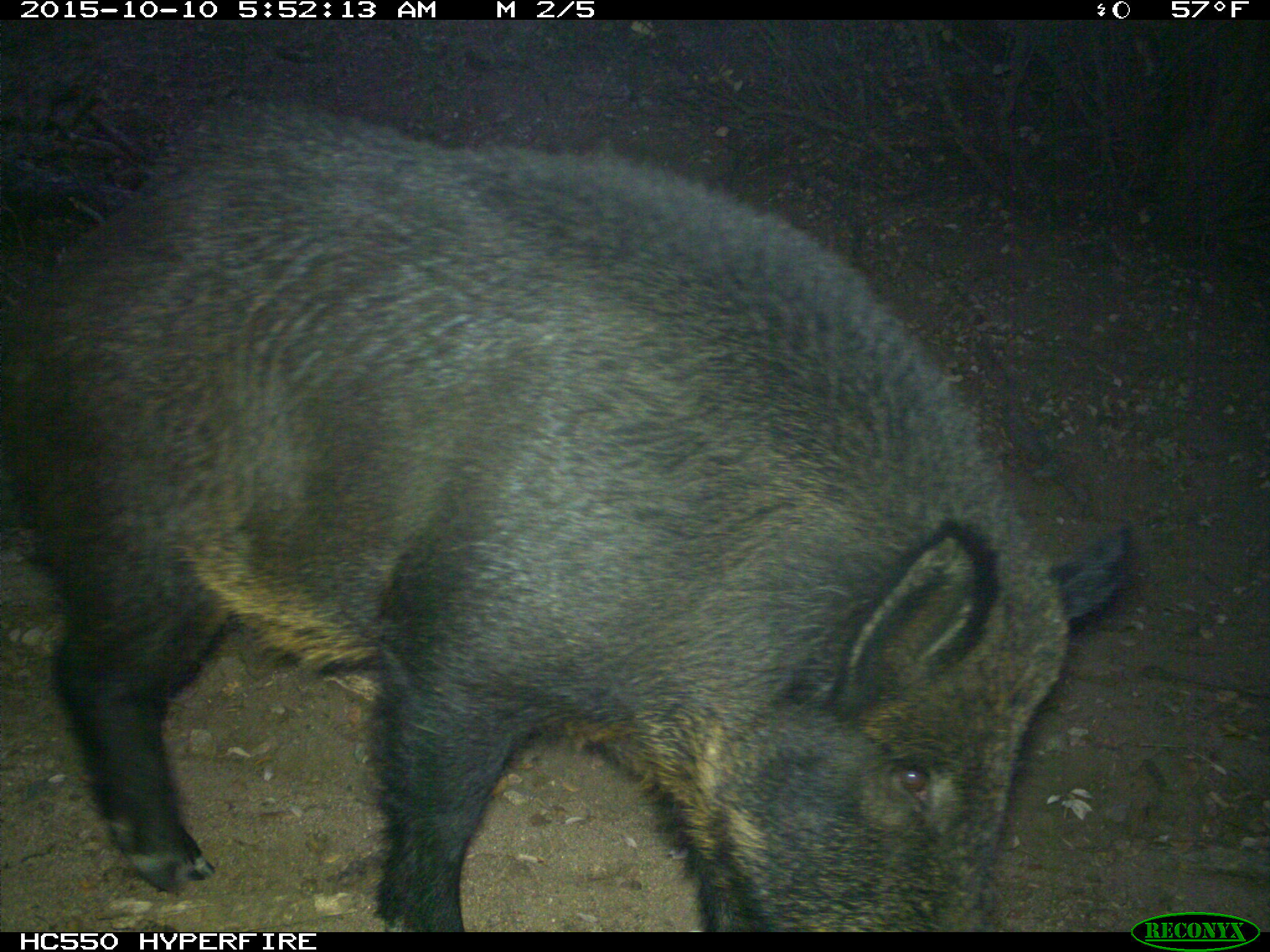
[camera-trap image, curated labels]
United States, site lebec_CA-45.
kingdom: Animalia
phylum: Chordata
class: Mammalia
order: Artiodactyla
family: Suidae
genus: Sus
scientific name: Sus scrofa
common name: wild boar